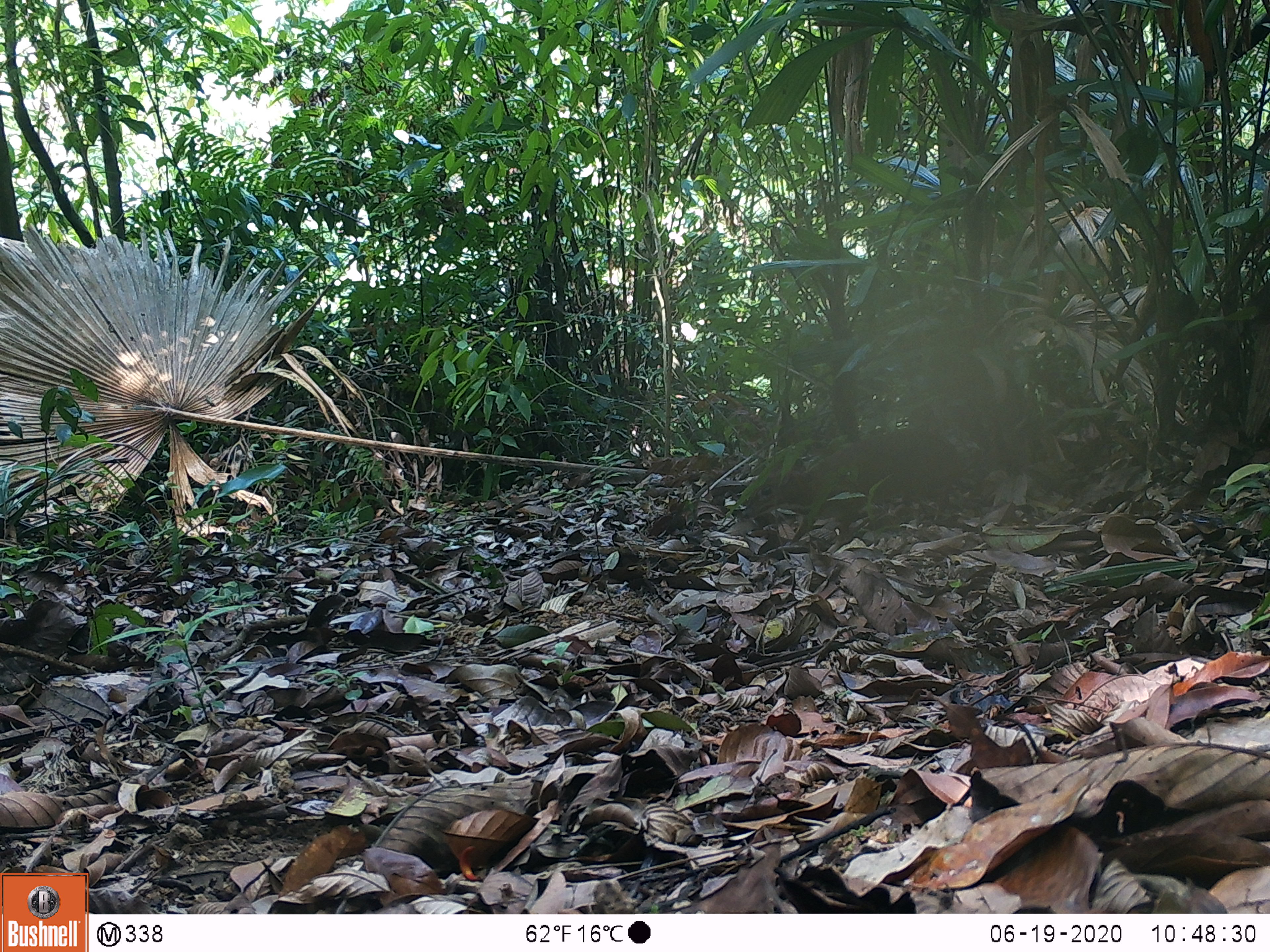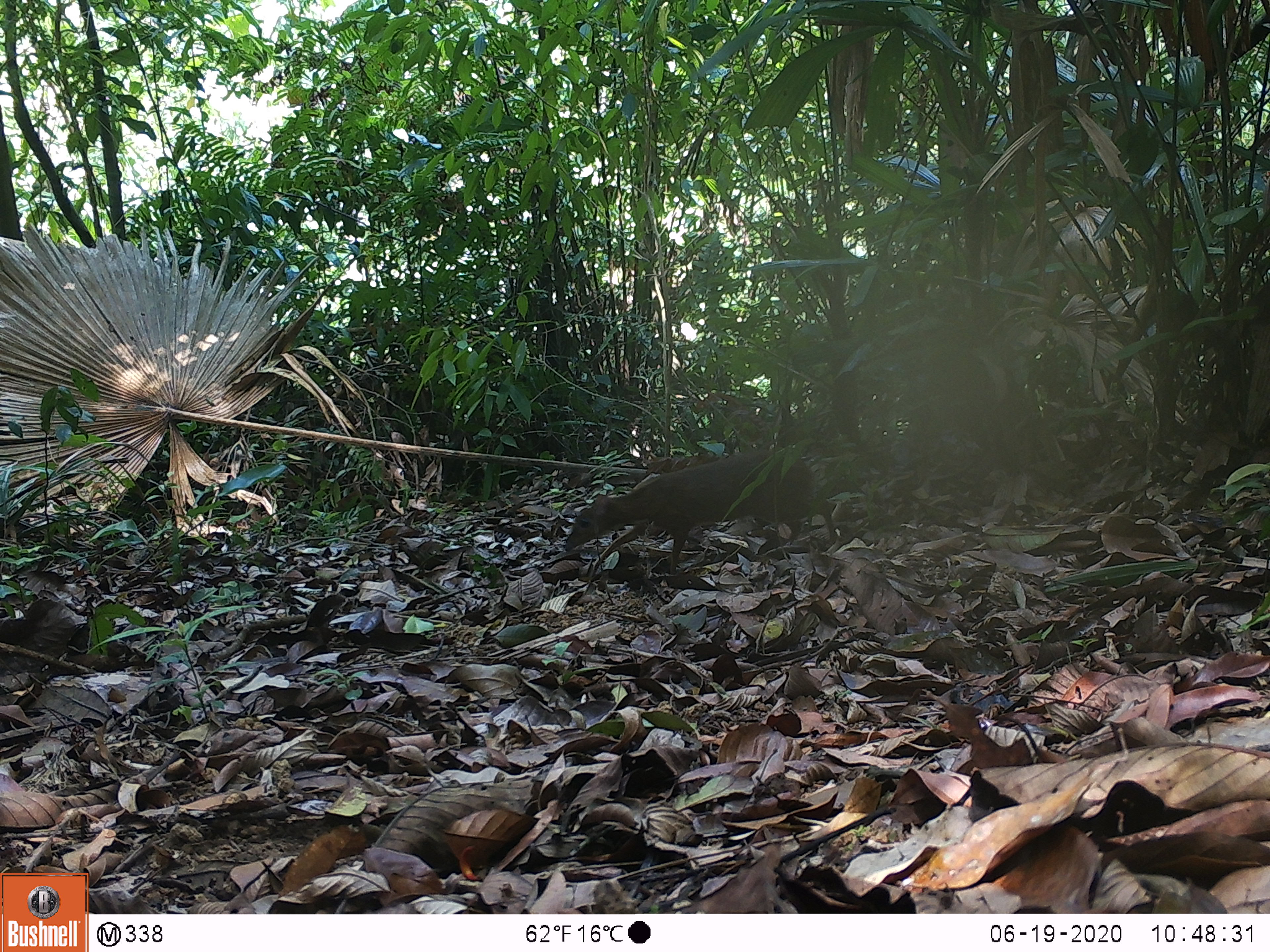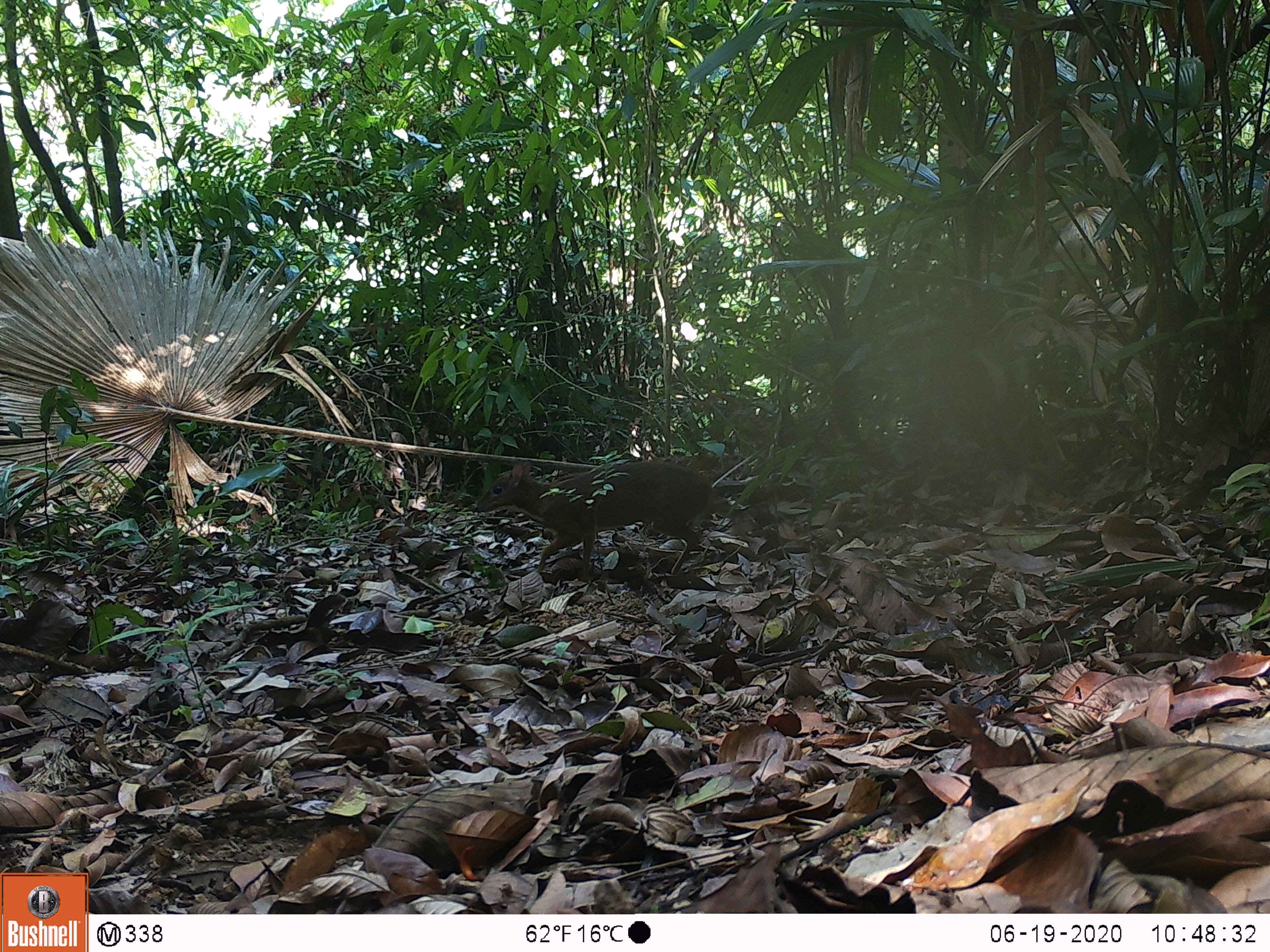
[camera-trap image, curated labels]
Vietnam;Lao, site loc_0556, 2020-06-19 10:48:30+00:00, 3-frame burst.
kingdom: Animalia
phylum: Chordata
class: Mammalia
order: Artiodactyla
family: Tragulidae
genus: Moschiola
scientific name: Moschiola meminna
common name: chevrotain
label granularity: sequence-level